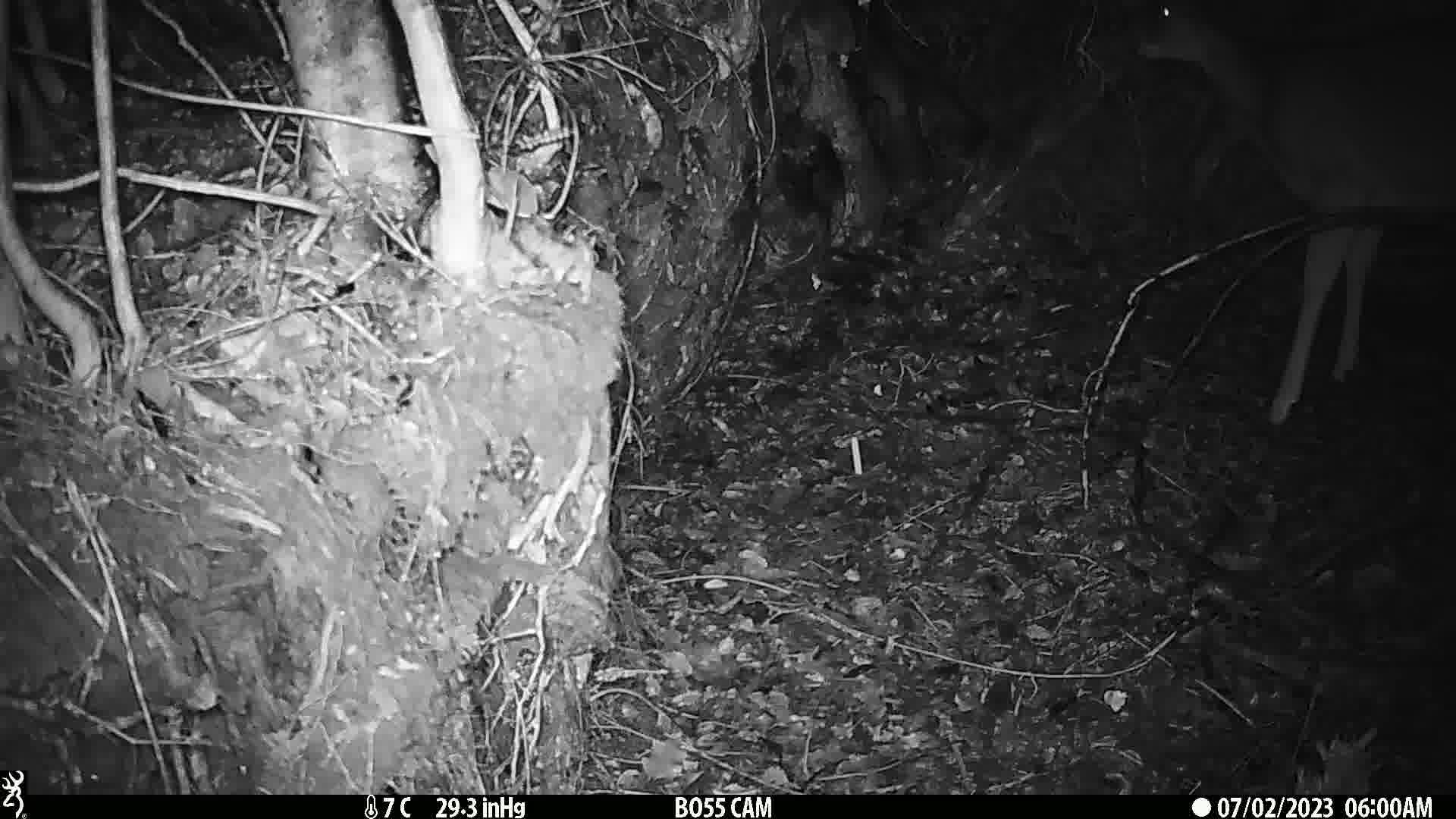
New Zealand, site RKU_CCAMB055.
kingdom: Animalia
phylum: Chordata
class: Mammalia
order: Artiodactyla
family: Cervidae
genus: Odocoileus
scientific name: Odocoileus virginianus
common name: white-tailed deer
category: white tailed deer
White tailed deer (white-tailed deer) (Odocoileus virginianus).